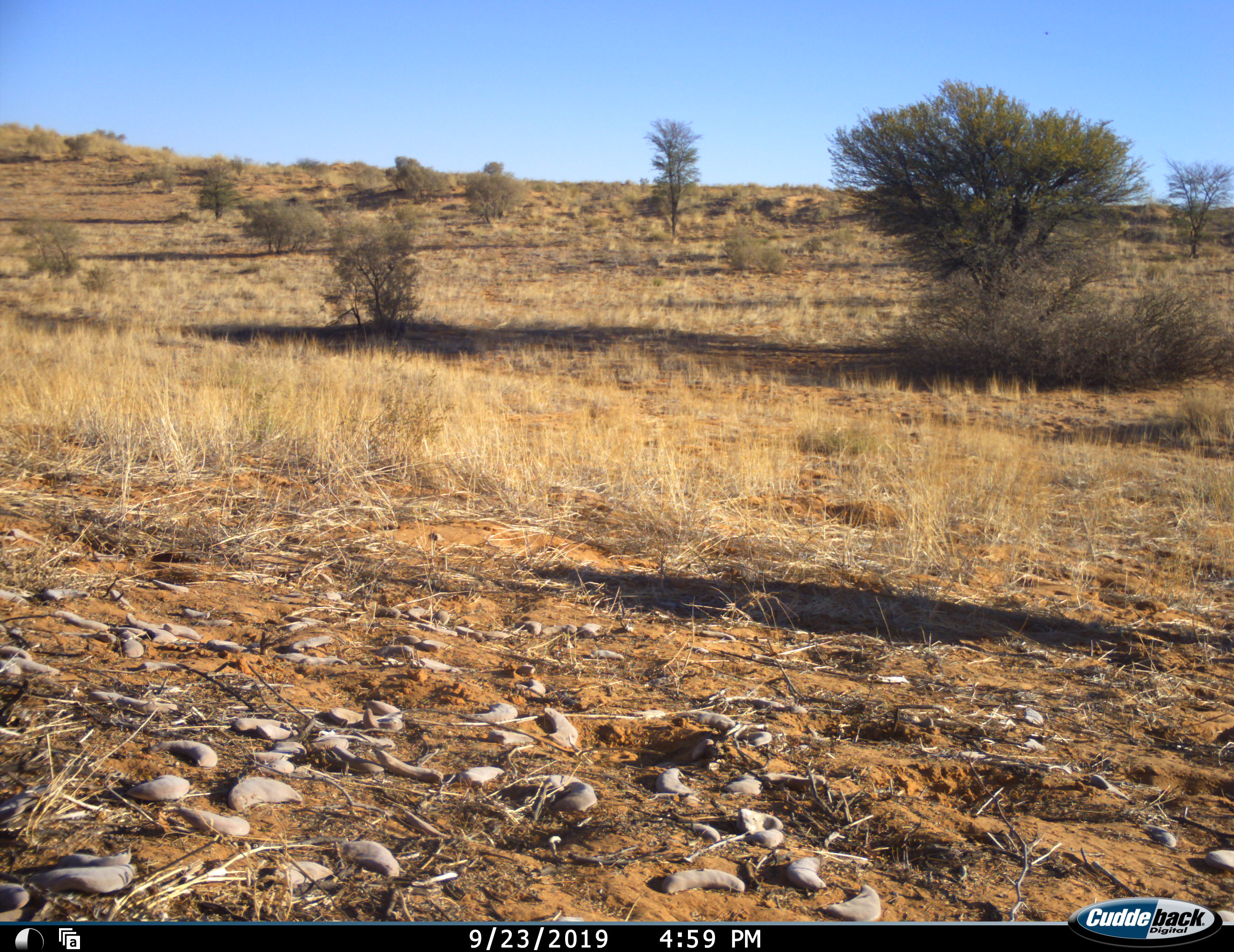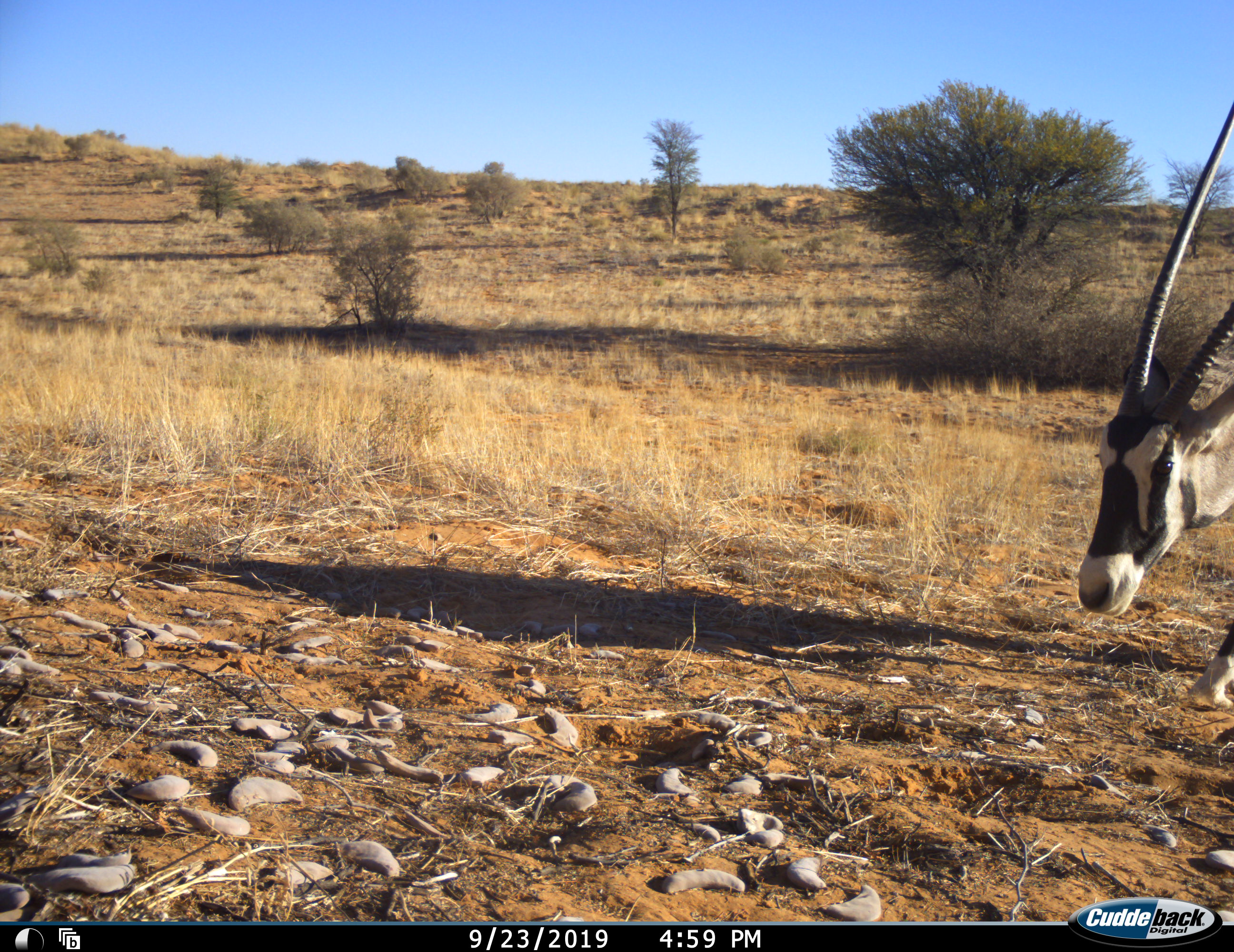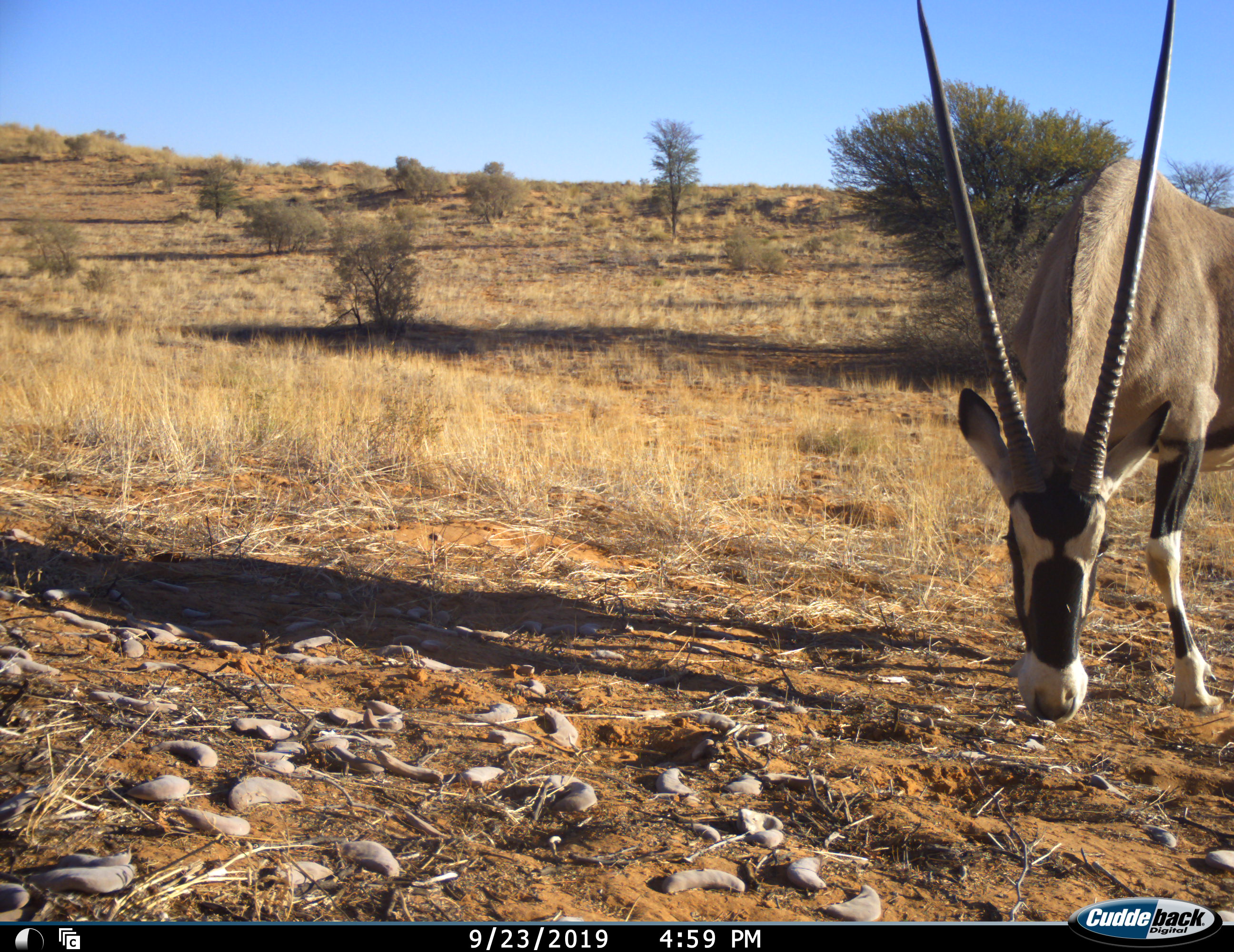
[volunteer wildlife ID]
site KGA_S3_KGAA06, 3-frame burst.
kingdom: Animalia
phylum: Chordata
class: Mammalia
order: Artiodactyla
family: Bovidae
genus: Oryx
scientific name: Oryx gazella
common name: gemsbok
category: oryx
Oryx (gemsbok) (Oryx gazella), count 1. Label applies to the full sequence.